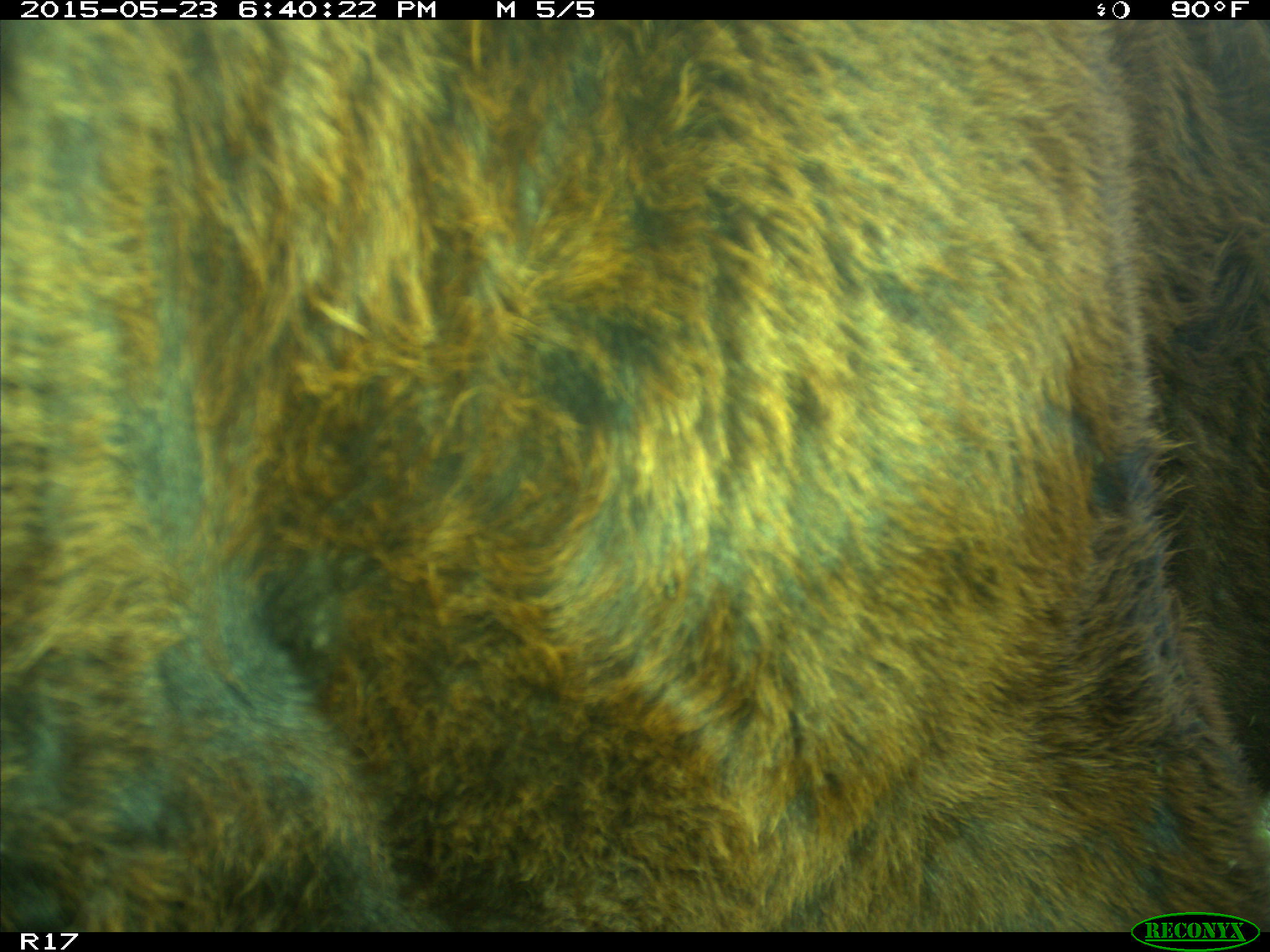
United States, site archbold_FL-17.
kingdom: Animalia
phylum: Chordata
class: Mammalia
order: Artiodactyla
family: Bovidae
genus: Bos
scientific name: Bos taurus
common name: domestic cow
Bos taurus (domestic cow).